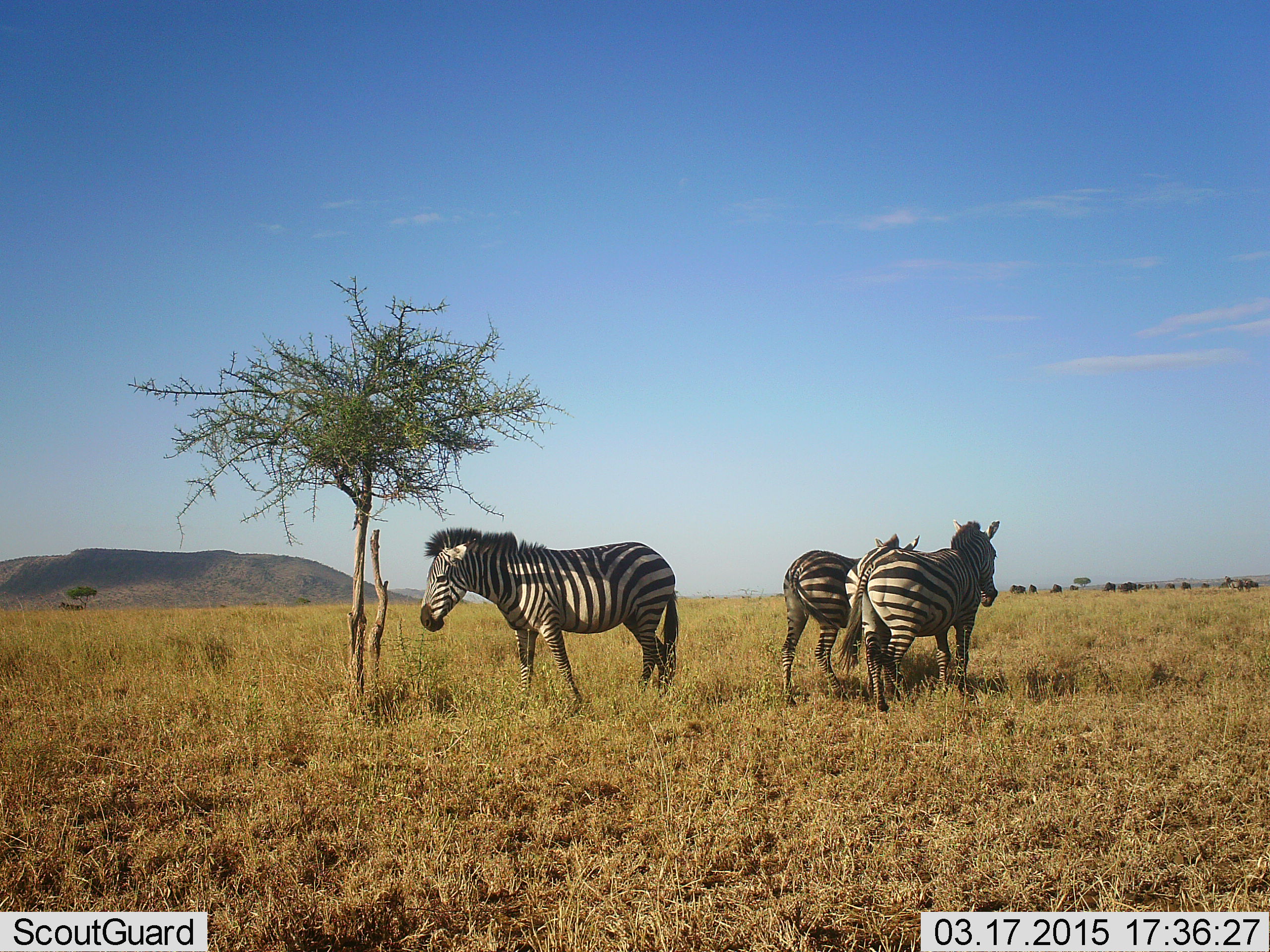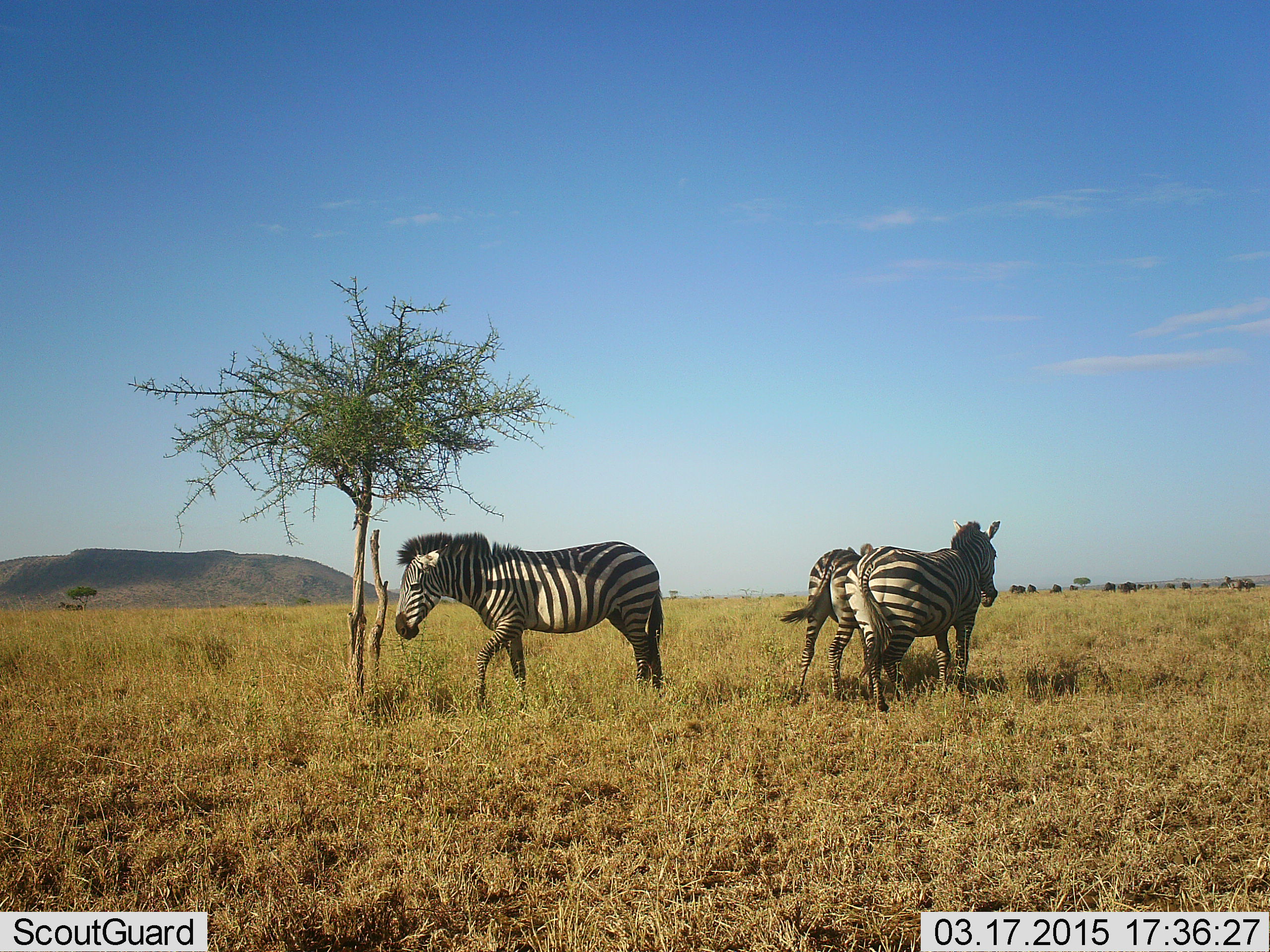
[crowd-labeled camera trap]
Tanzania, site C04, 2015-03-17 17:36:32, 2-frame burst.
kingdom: Animalia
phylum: Chordata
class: Mammalia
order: Perissodactyla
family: Equidae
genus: Equus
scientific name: Equus quagga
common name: plains zebra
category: zebra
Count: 3.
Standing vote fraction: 62%.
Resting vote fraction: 0%.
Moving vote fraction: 85%.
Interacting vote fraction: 8%.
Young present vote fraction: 8%.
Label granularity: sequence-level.